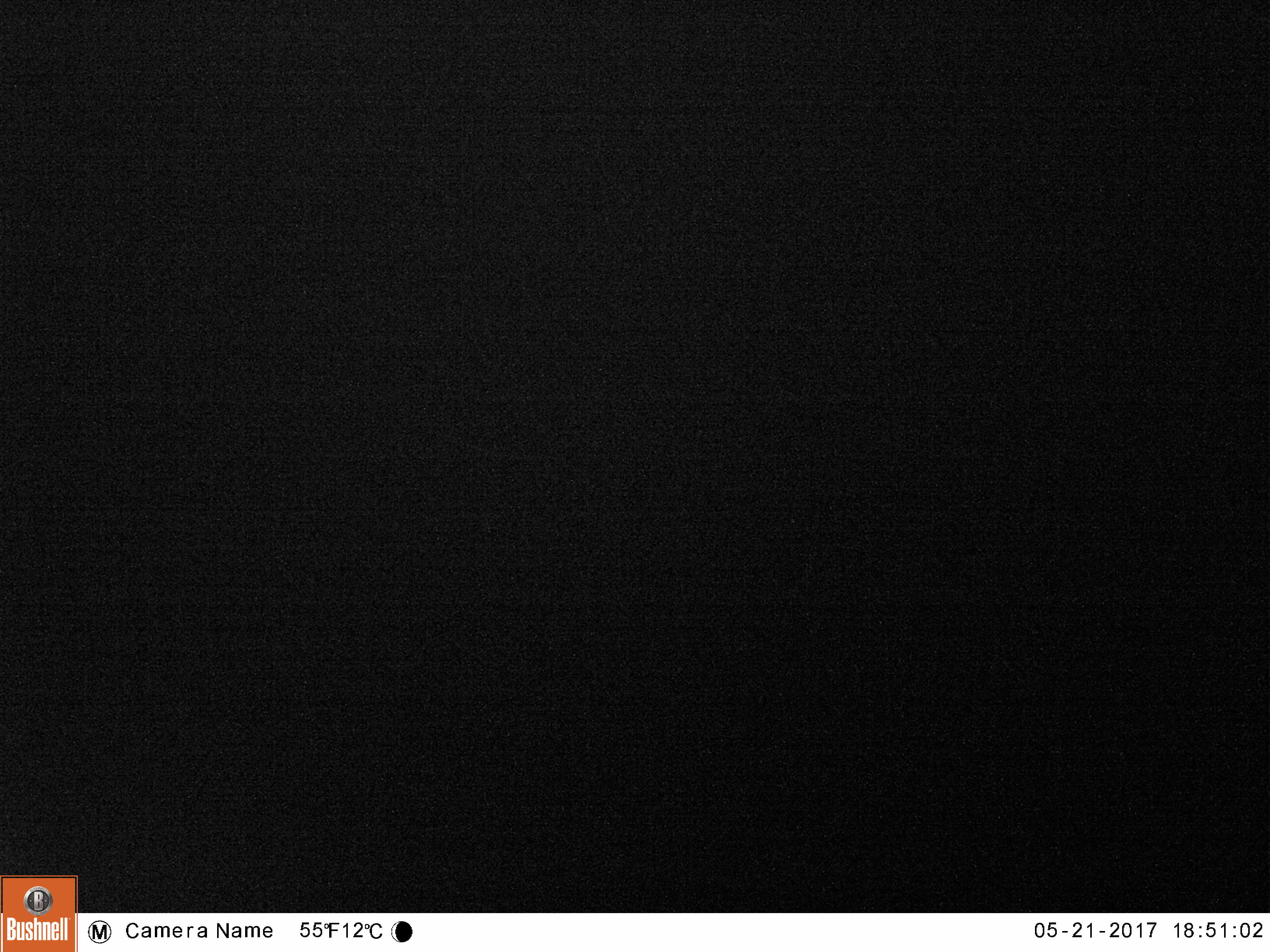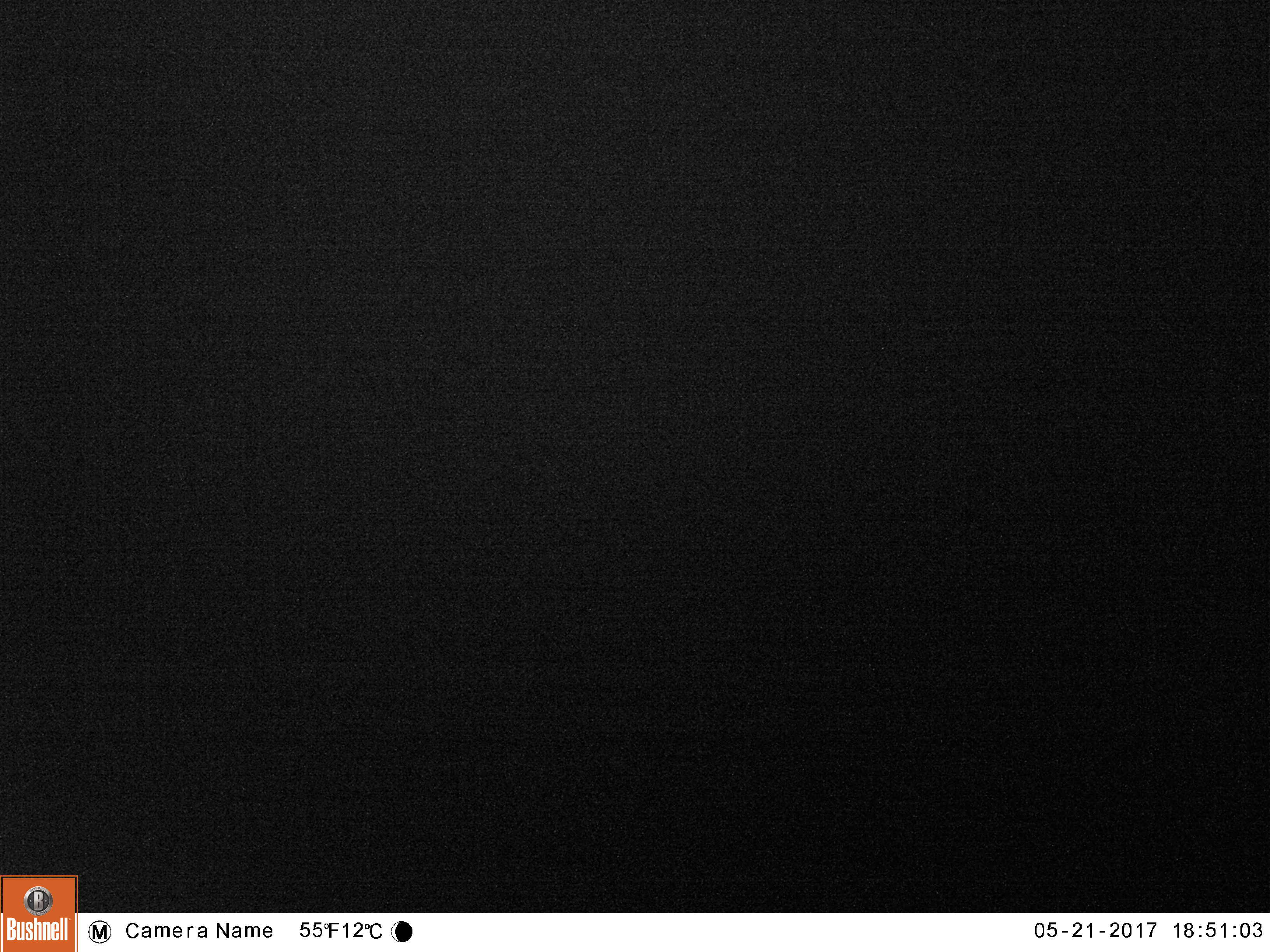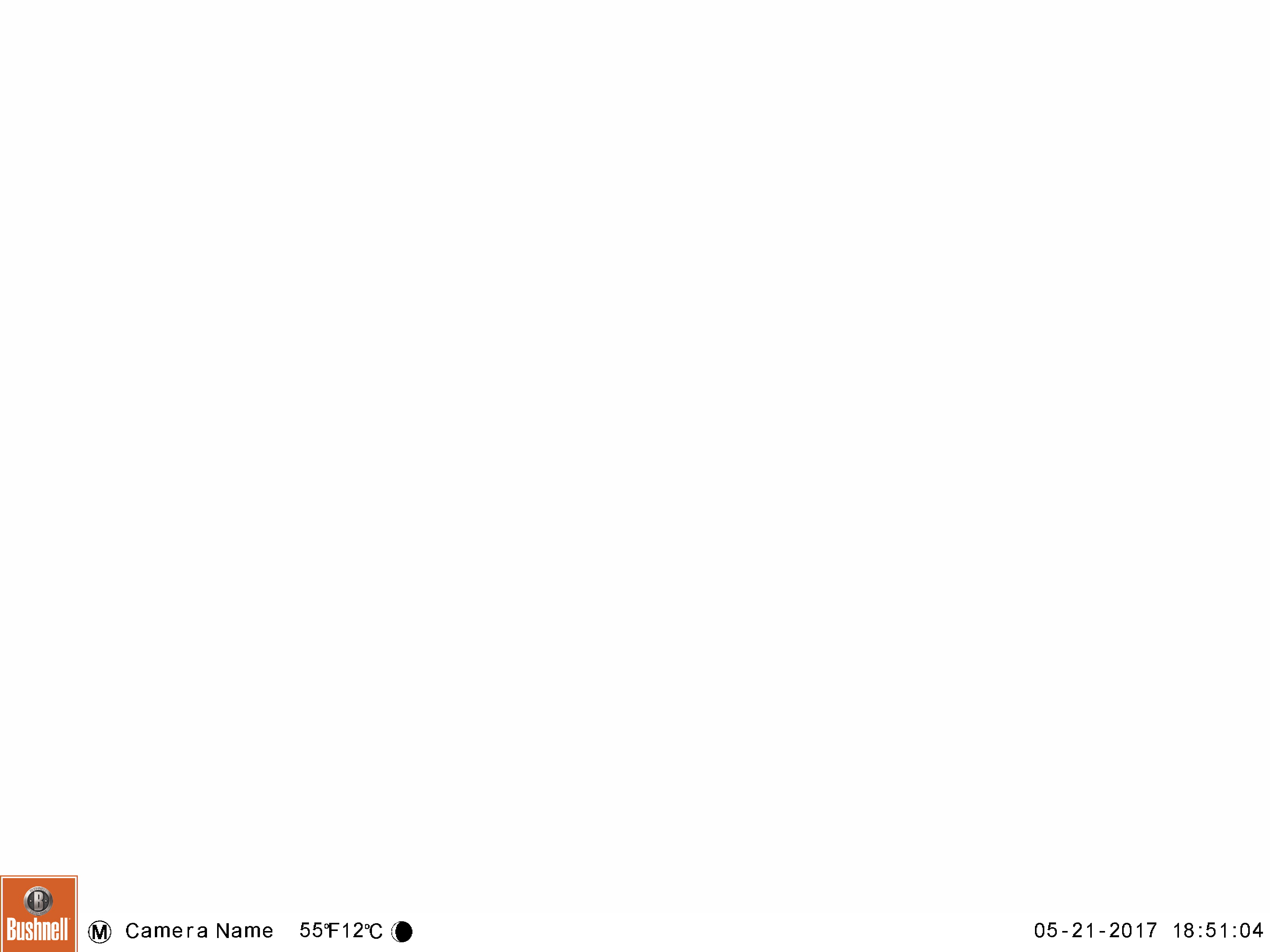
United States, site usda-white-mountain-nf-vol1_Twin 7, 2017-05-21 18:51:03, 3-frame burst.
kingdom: Animalia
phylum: Chordata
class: Mammalia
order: Carnivora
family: Ursidae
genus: Ursus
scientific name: Ursus americanus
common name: black bear